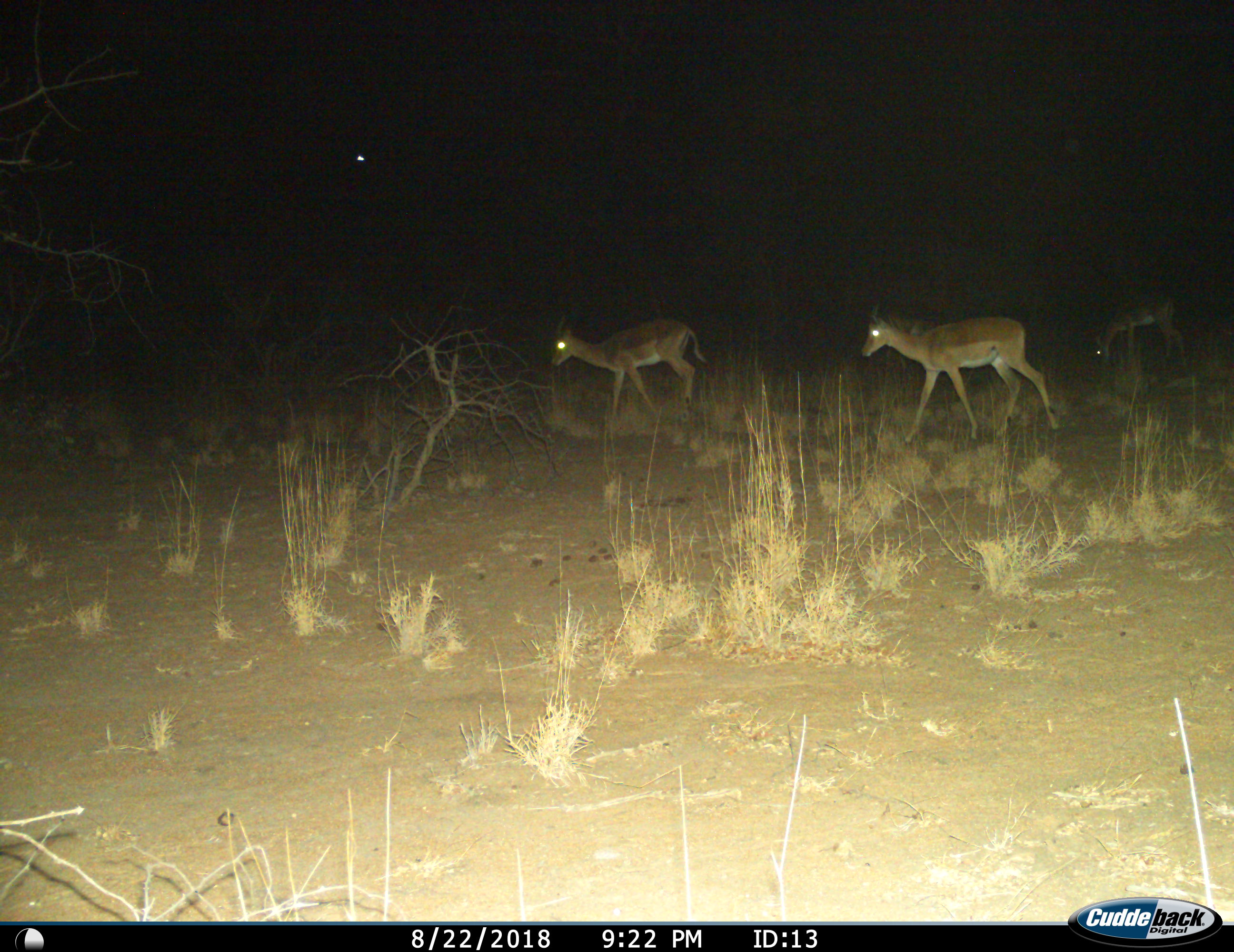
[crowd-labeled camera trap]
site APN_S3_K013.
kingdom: Animalia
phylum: Chordata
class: Mammalia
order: Artiodactyla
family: Bovidae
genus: Aepyceros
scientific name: Aepyceros melampus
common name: impala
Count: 3.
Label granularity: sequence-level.